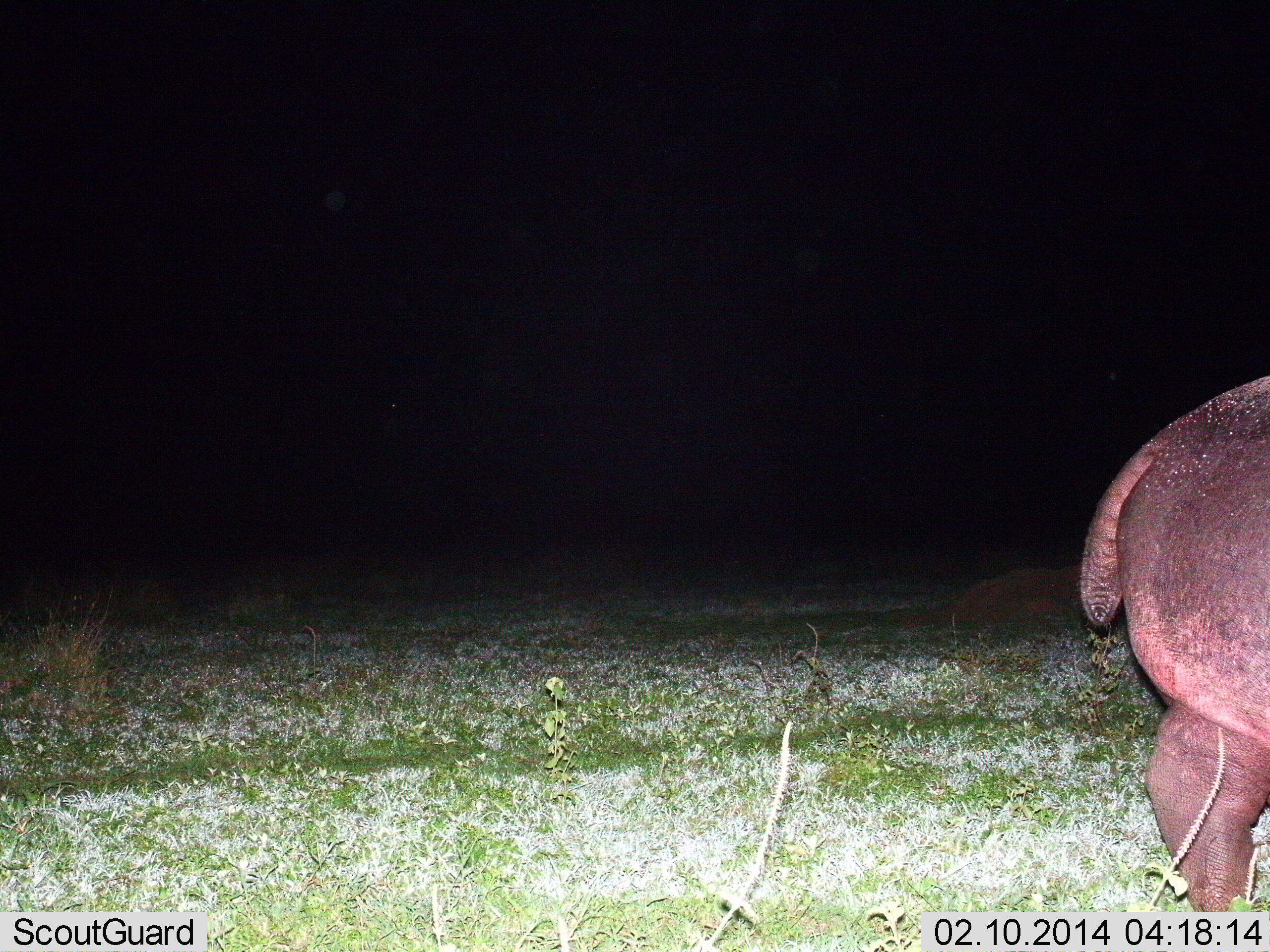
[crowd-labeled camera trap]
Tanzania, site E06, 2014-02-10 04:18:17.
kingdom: Animalia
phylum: Chordata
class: Mammalia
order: Artiodactyla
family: Hippopotamidae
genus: Hippopotamus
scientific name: Hippopotamus amphibius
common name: hippopotamus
Hippopotamus (Hippopotamus amphibius), count 1. Behavior (volunteer vote fractions): standing 40%, resting 0%, moving 60%, interacting 0%. Young present (vote fraction): 0%. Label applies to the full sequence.